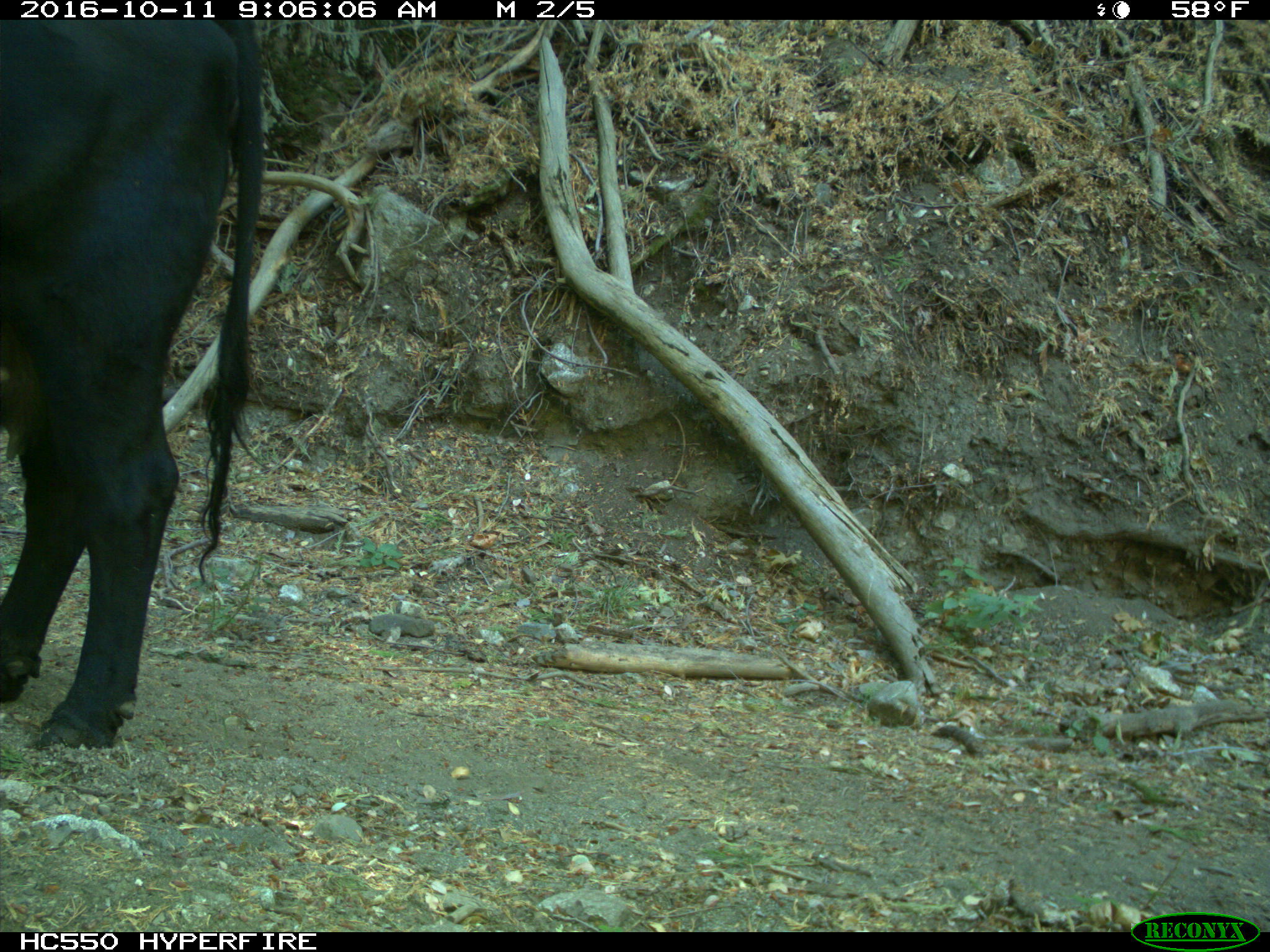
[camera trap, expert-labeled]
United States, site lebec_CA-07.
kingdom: Animalia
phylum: Chordata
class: Mammalia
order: Artiodactyla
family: Bovidae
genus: Bos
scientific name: Bos taurus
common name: domestic cow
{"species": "Bos taurus (domestic cow)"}